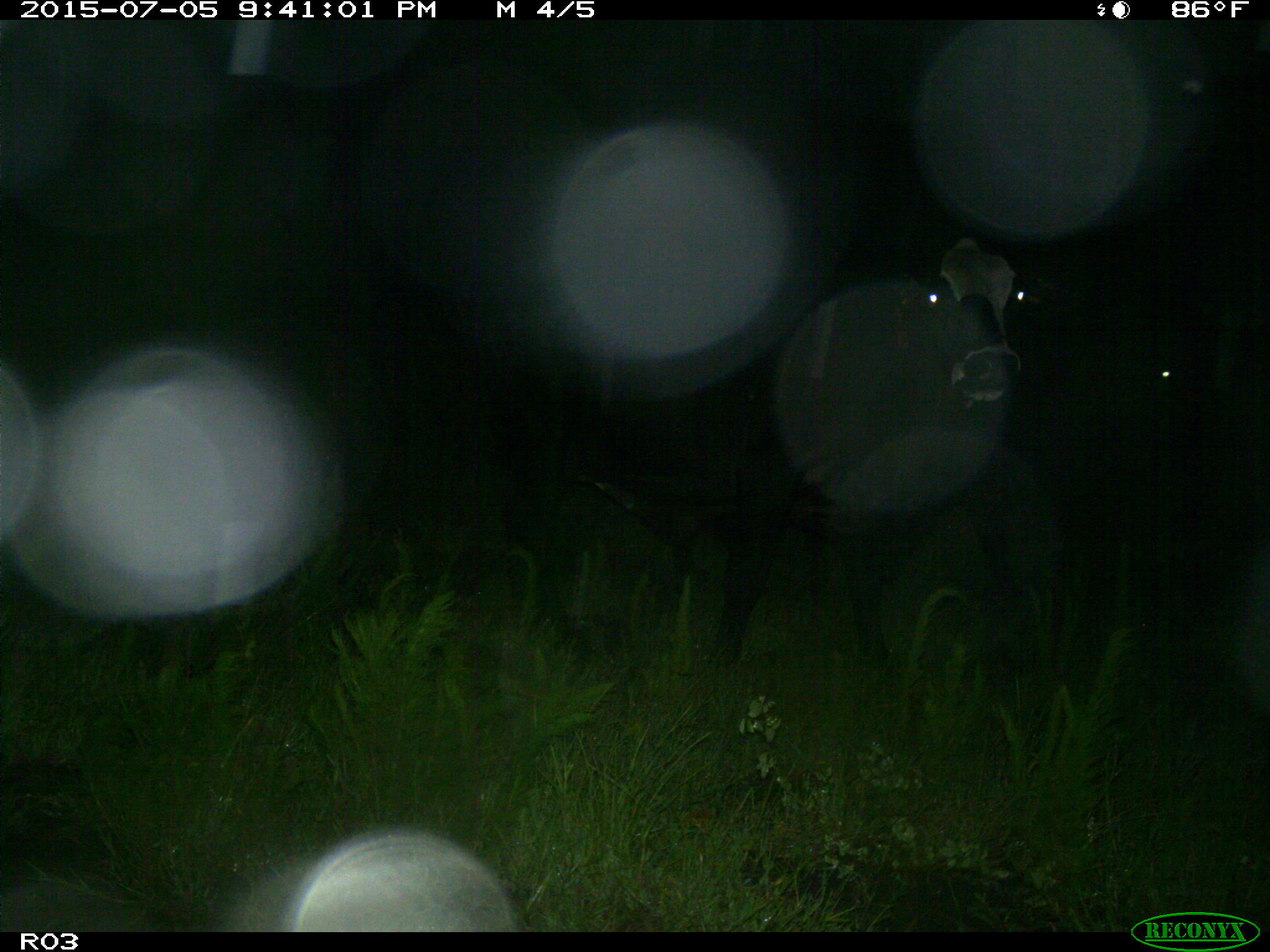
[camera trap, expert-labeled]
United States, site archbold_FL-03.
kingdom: Animalia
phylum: Chordata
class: Mammalia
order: Artiodactyla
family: Bovidae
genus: Bos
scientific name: Bos taurus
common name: domestic cow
Bos taurus (domestic cow).